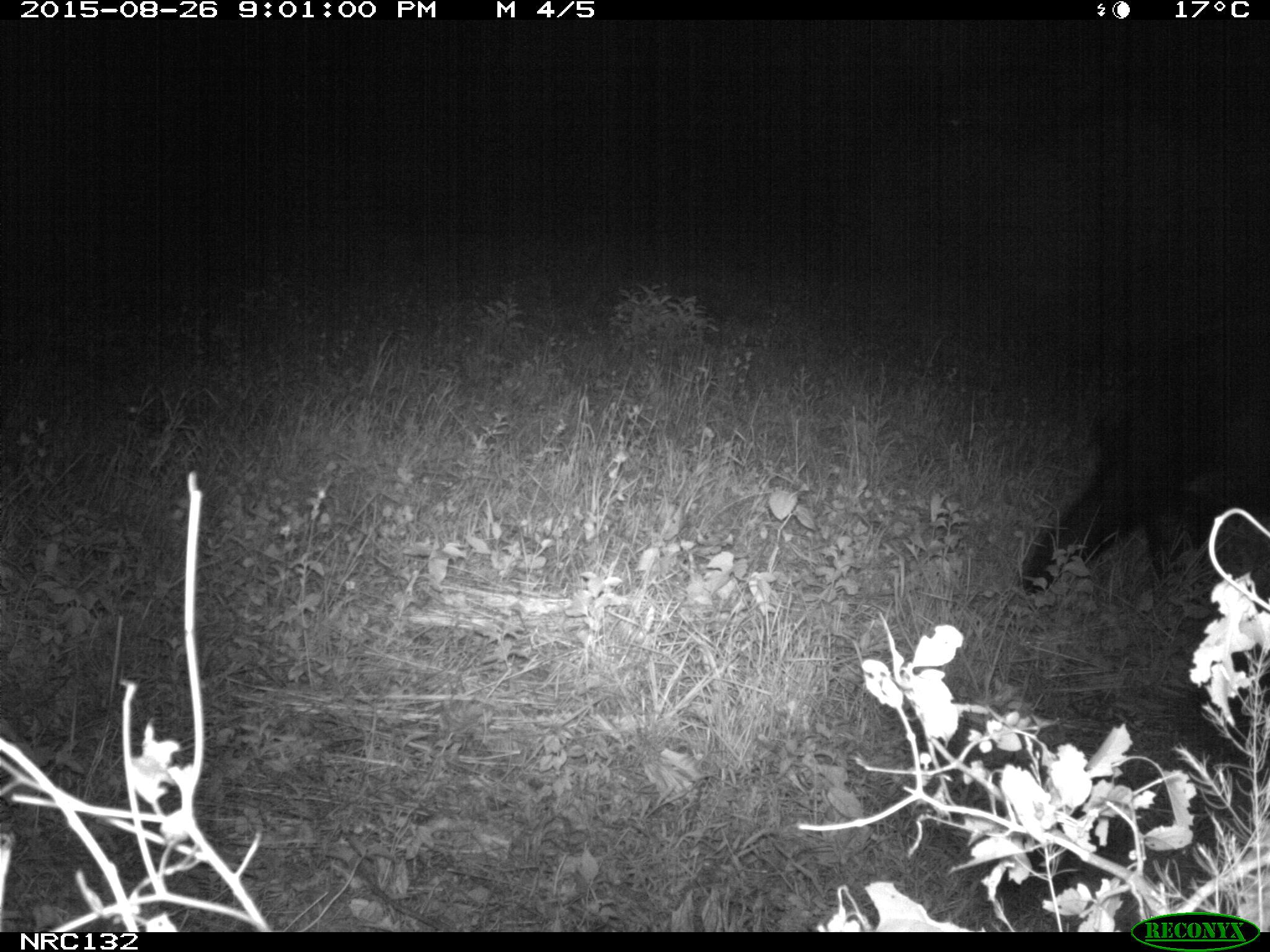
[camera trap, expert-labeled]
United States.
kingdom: Animalia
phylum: Chordata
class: Mammalia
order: Carnivora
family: Ursidae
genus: Ursus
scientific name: Ursus americanus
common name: american black bear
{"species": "American Black Bear (Ursus americanus)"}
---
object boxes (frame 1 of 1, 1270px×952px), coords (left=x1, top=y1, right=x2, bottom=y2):
American Black Bear: (left=1007, top=335, right=1269, bottom=593)